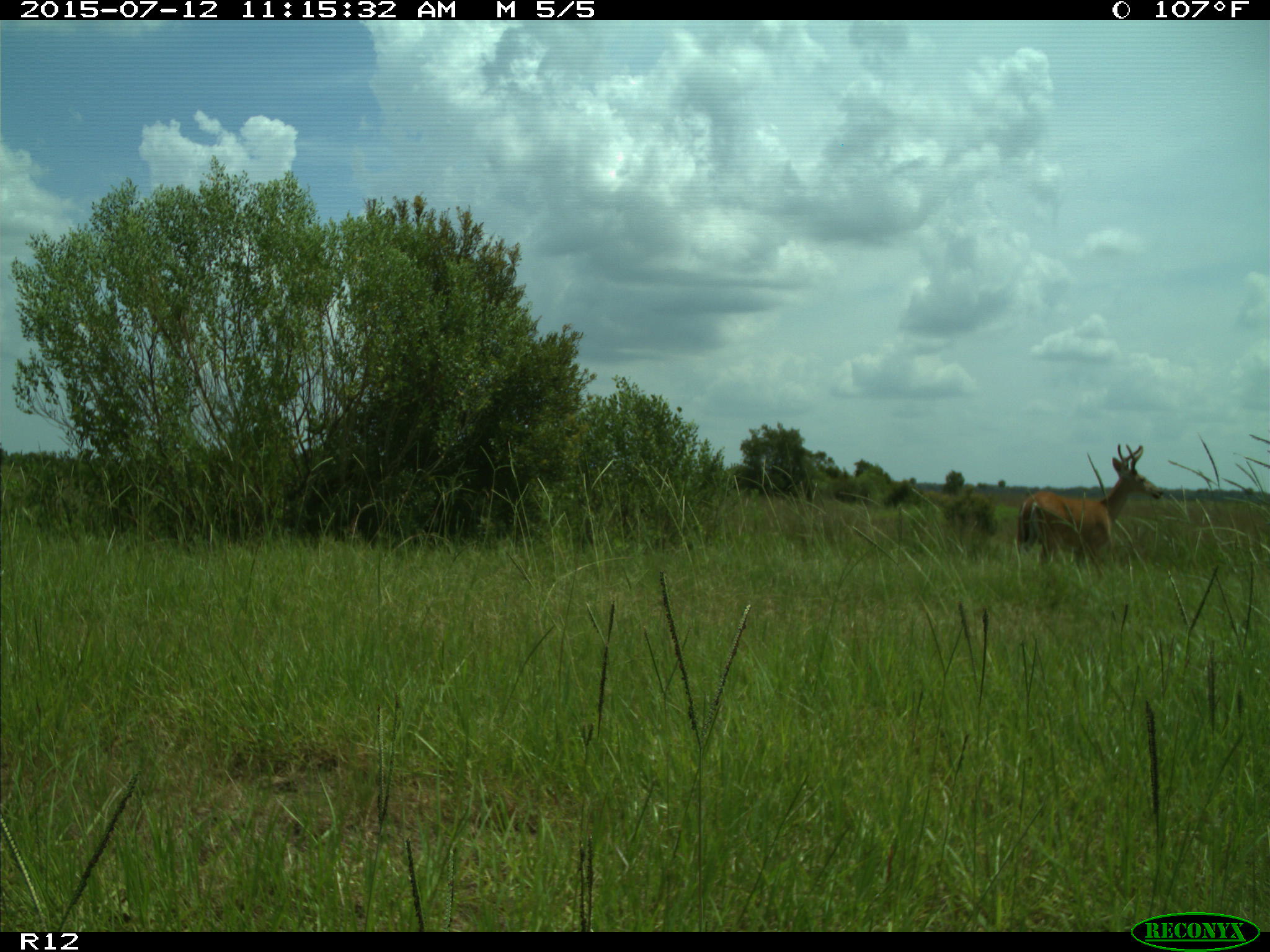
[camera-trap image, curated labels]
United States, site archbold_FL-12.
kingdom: Animalia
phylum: Chordata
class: Mammalia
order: Artiodactyla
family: Cervidae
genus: Odocoileus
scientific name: Odocoileus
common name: deer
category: unidentified deer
Unidentified deer (deer) (Odocoileus).